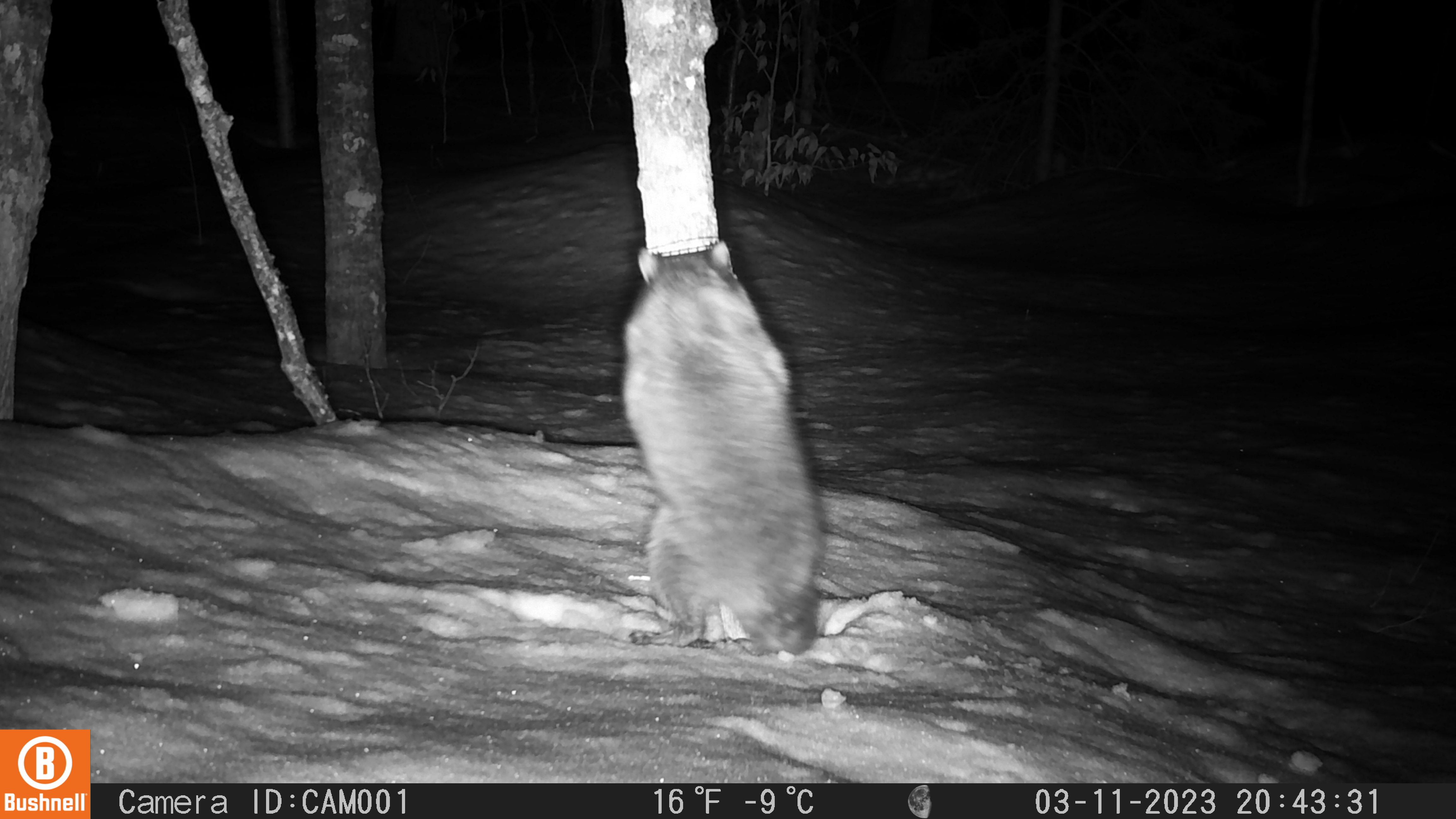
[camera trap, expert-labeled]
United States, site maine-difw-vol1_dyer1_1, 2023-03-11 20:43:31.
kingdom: Animalia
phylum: Chordata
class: Mammalia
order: Carnivora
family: Procyonidae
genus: Procyon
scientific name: Procyon lotor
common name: raccoon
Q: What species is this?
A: Raccoon (Procyon lotor).